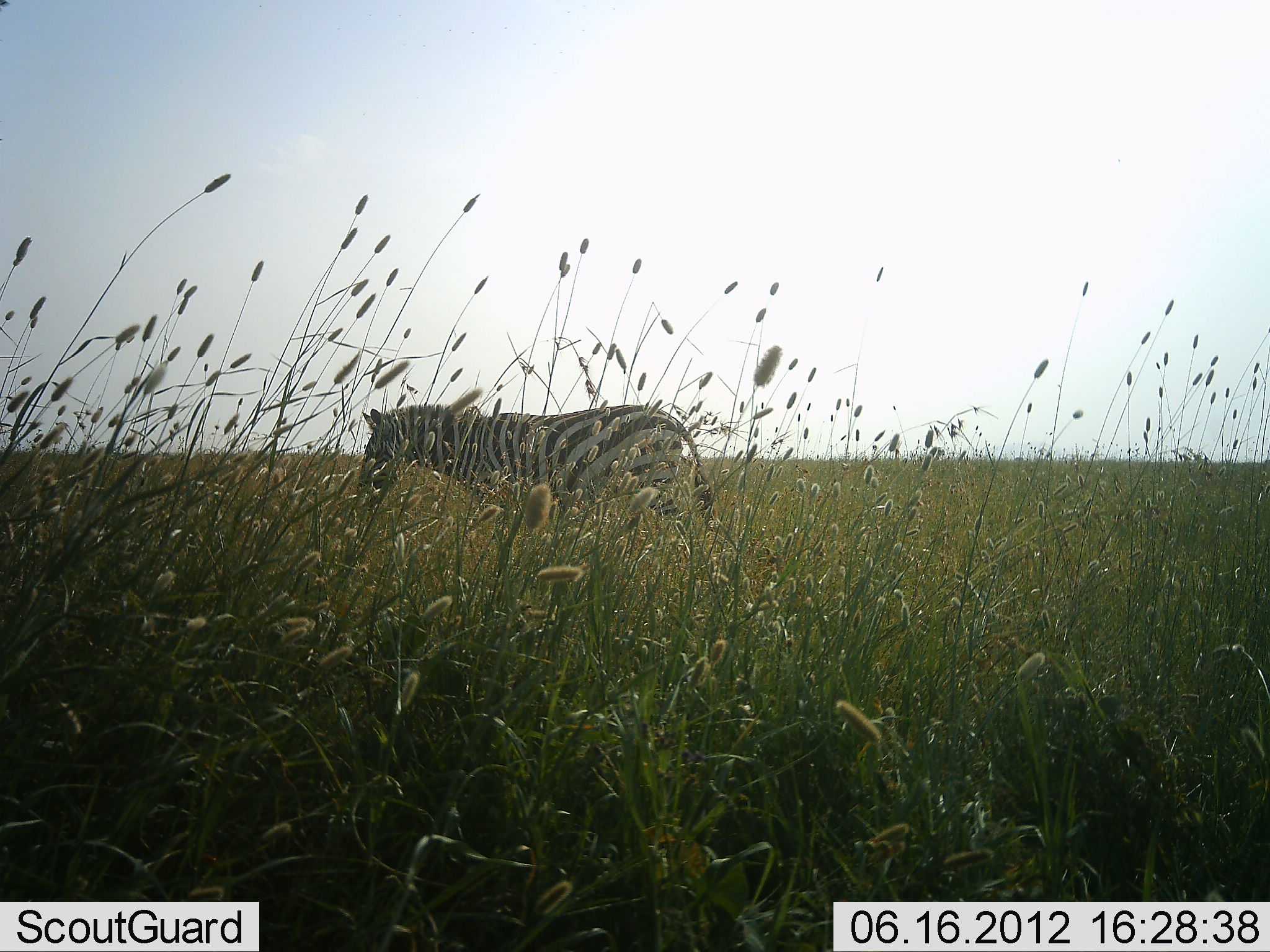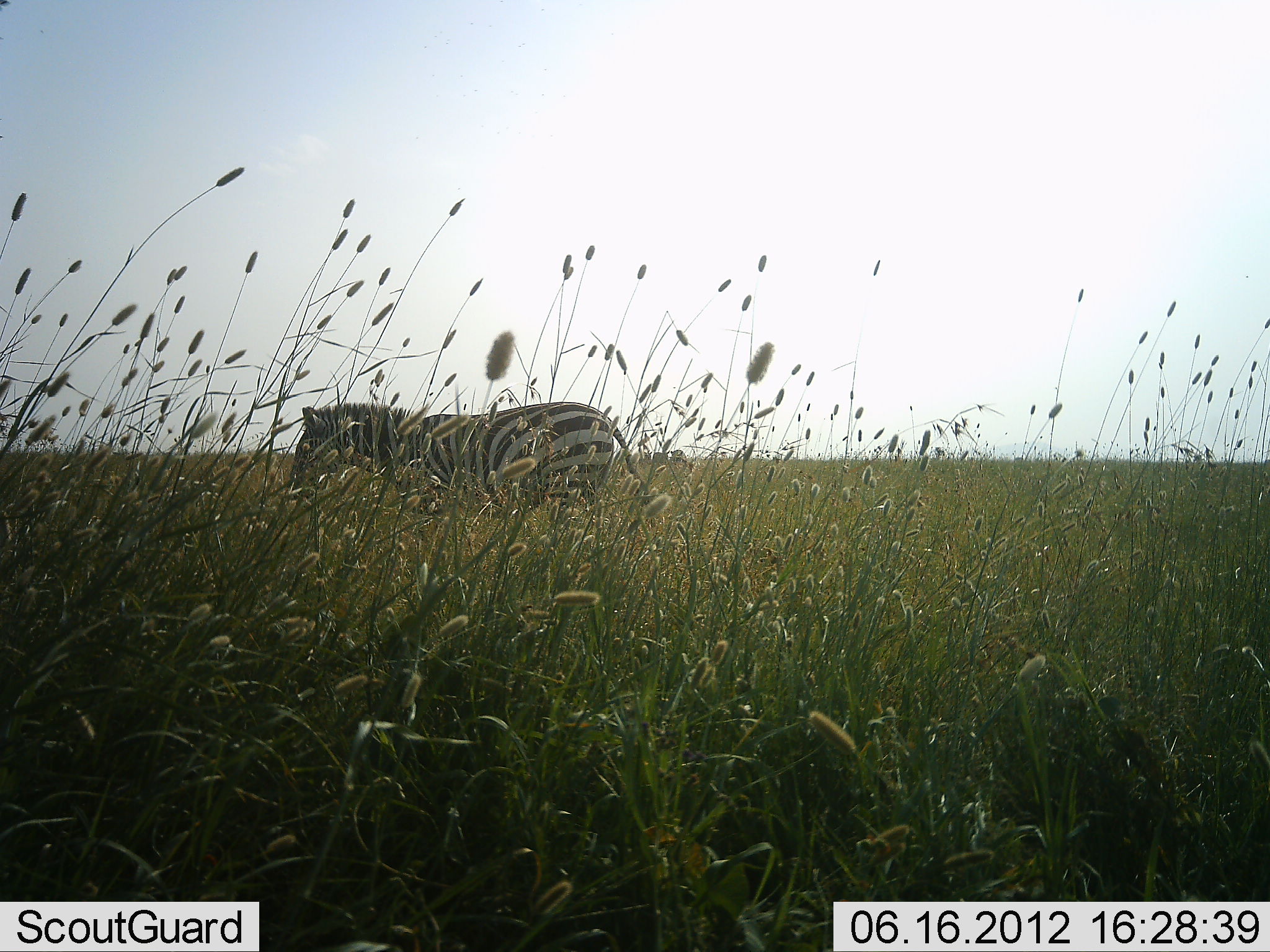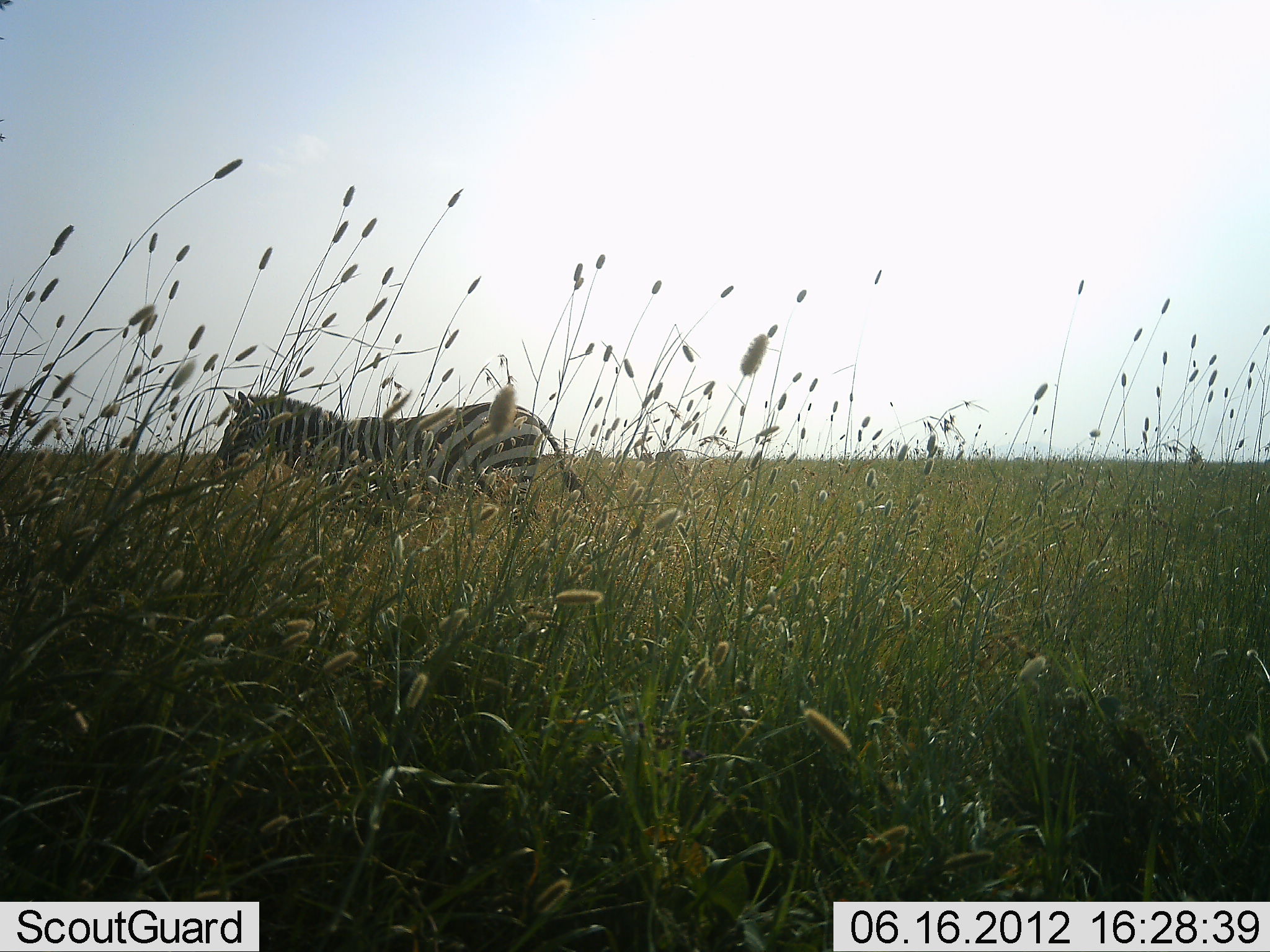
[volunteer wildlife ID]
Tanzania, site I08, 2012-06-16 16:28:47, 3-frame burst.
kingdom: Animalia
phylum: Chordata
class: Mammalia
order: Perissodactyla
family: Equidae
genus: Equus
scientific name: Equus quagga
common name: plains zebra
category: zebra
Zebra (plains zebra) (Equus quagga), count 1. Behavior (volunteer vote fractions): standing 20%, resting 0%, moving 90%, interacting 0%. Young present (vote fraction): 0%. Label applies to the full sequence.